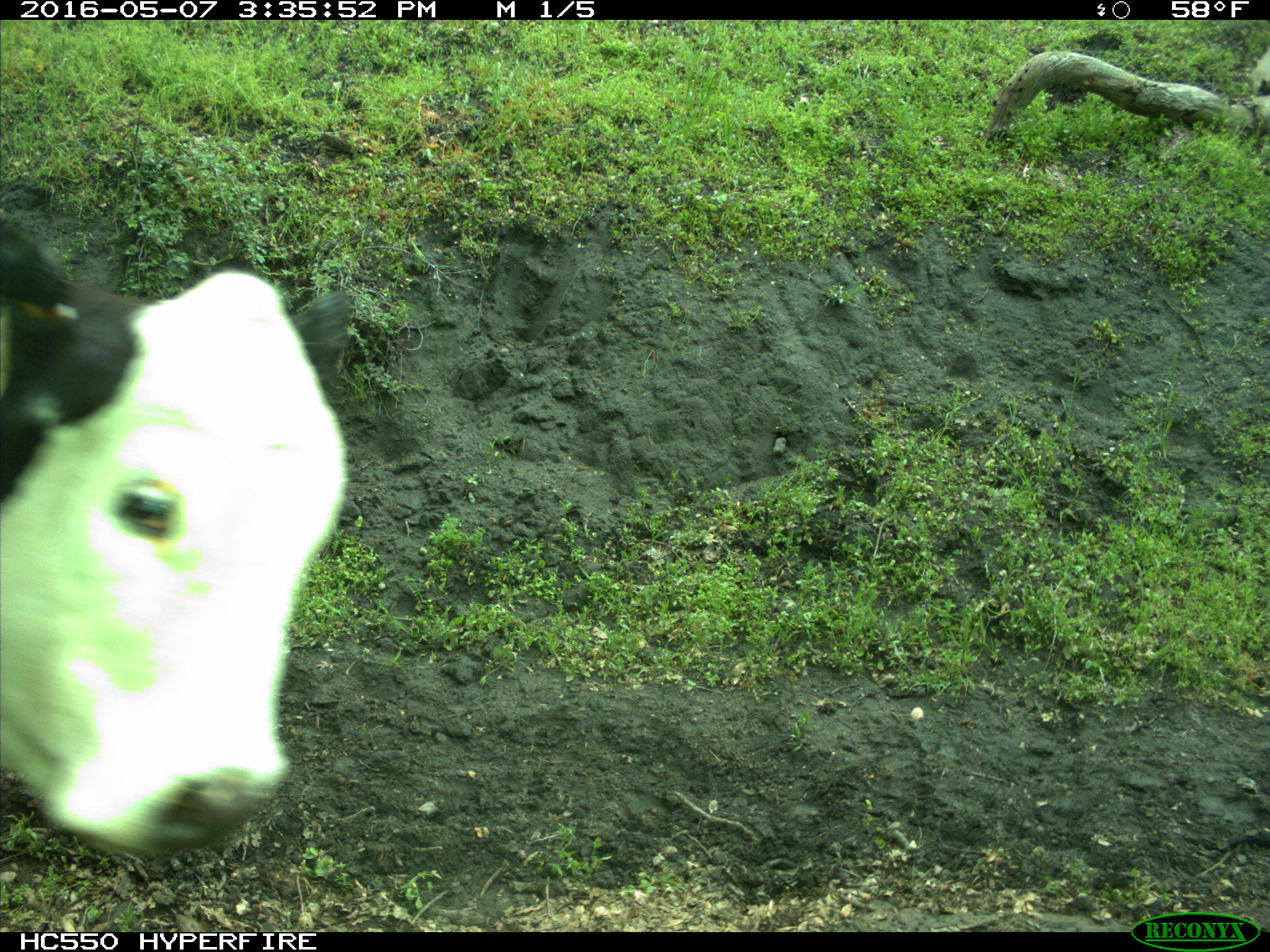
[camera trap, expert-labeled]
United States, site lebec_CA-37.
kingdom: Animalia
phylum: Chordata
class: Mammalia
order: Artiodactyla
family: Bovidae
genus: Bos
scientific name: Bos taurus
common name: domestic cow